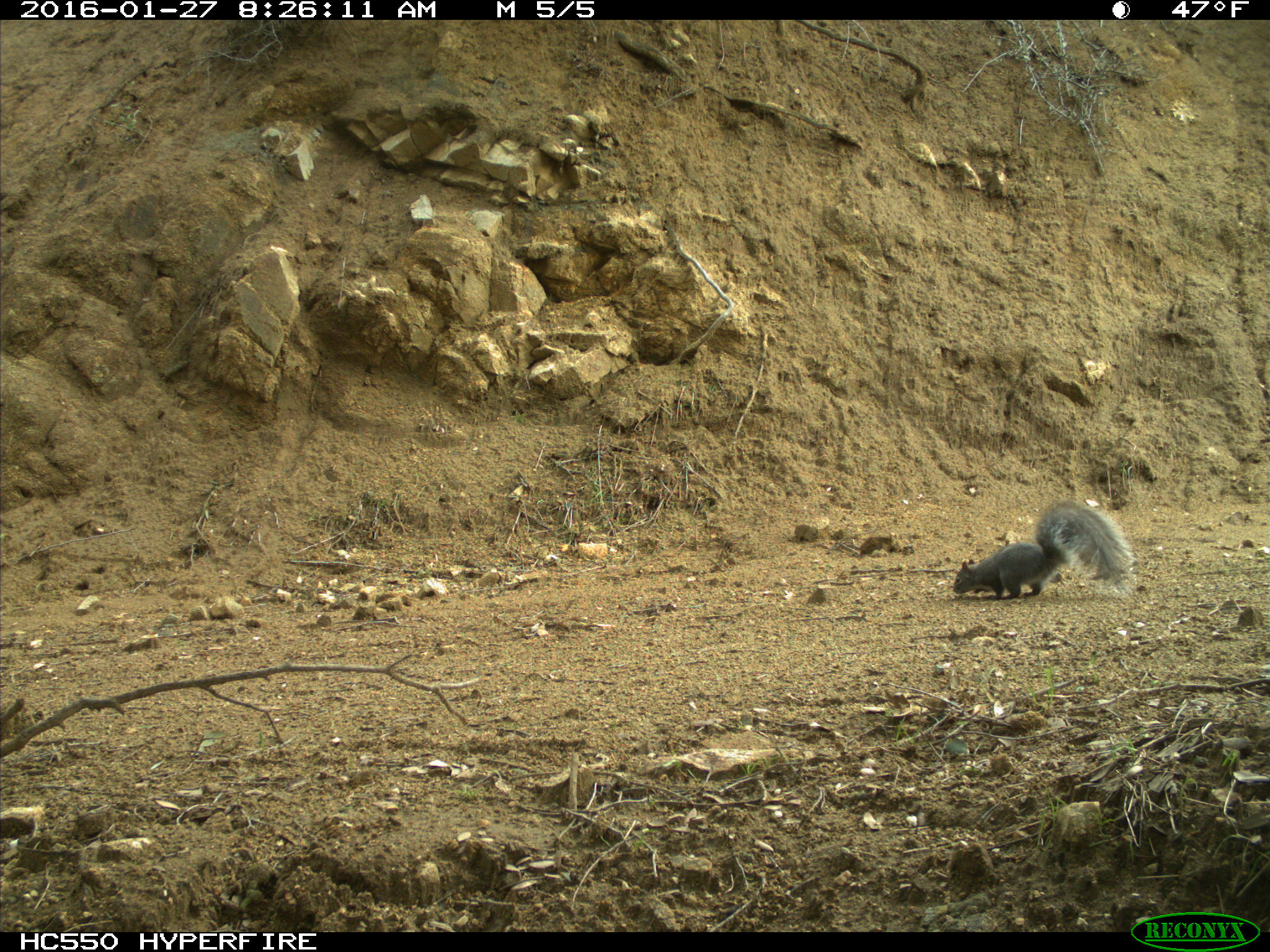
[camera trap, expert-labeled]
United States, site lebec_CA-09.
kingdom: Animalia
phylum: Chordata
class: Mammalia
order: Rodentia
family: Sciuridae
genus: Sciurus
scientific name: Sciurus carolinensis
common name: eastern gray squirrel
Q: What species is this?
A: Sciurus carolinensis (eastern gray squirrel).